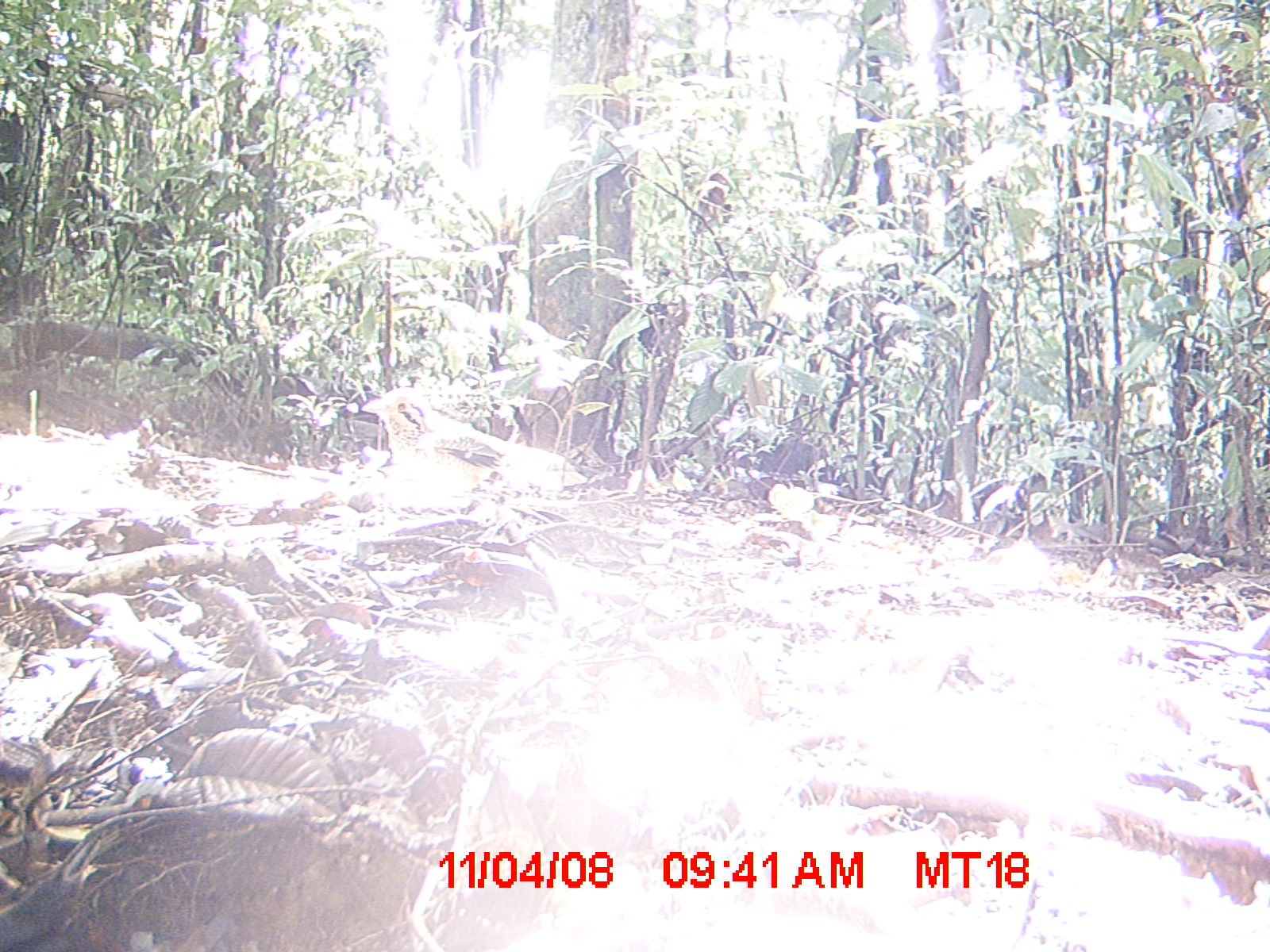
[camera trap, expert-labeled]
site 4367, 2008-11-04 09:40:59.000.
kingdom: Animalia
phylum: Chordata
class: Aves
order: Coraciiformes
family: Brachypteraciidae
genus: Brachypteracias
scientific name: Brachypteracias squamiger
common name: scaly ground-roller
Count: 1.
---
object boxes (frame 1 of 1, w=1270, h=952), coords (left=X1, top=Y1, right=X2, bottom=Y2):
brachypteracias squamiger: (left=358, top=383, right=586, bottom=497)